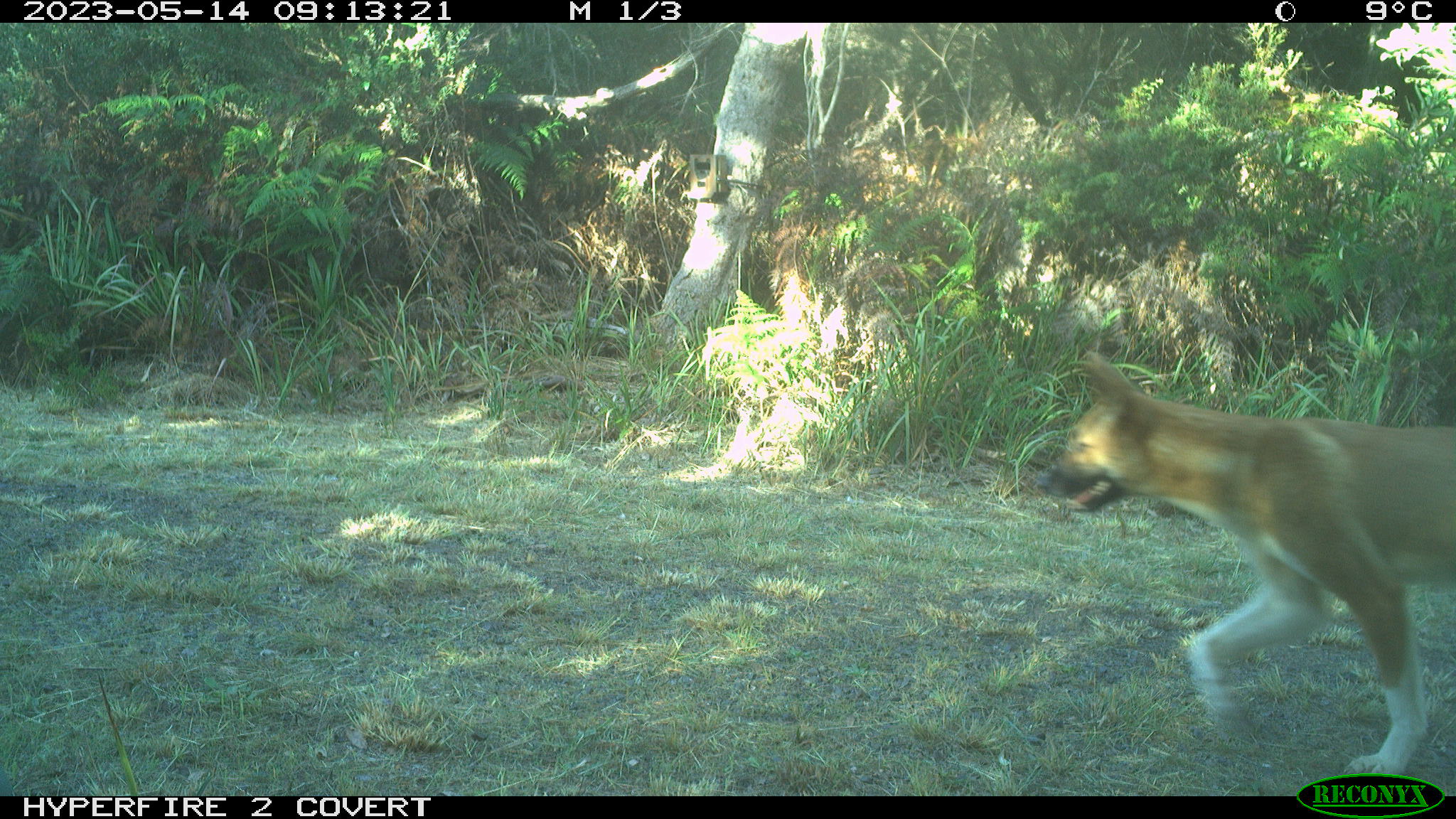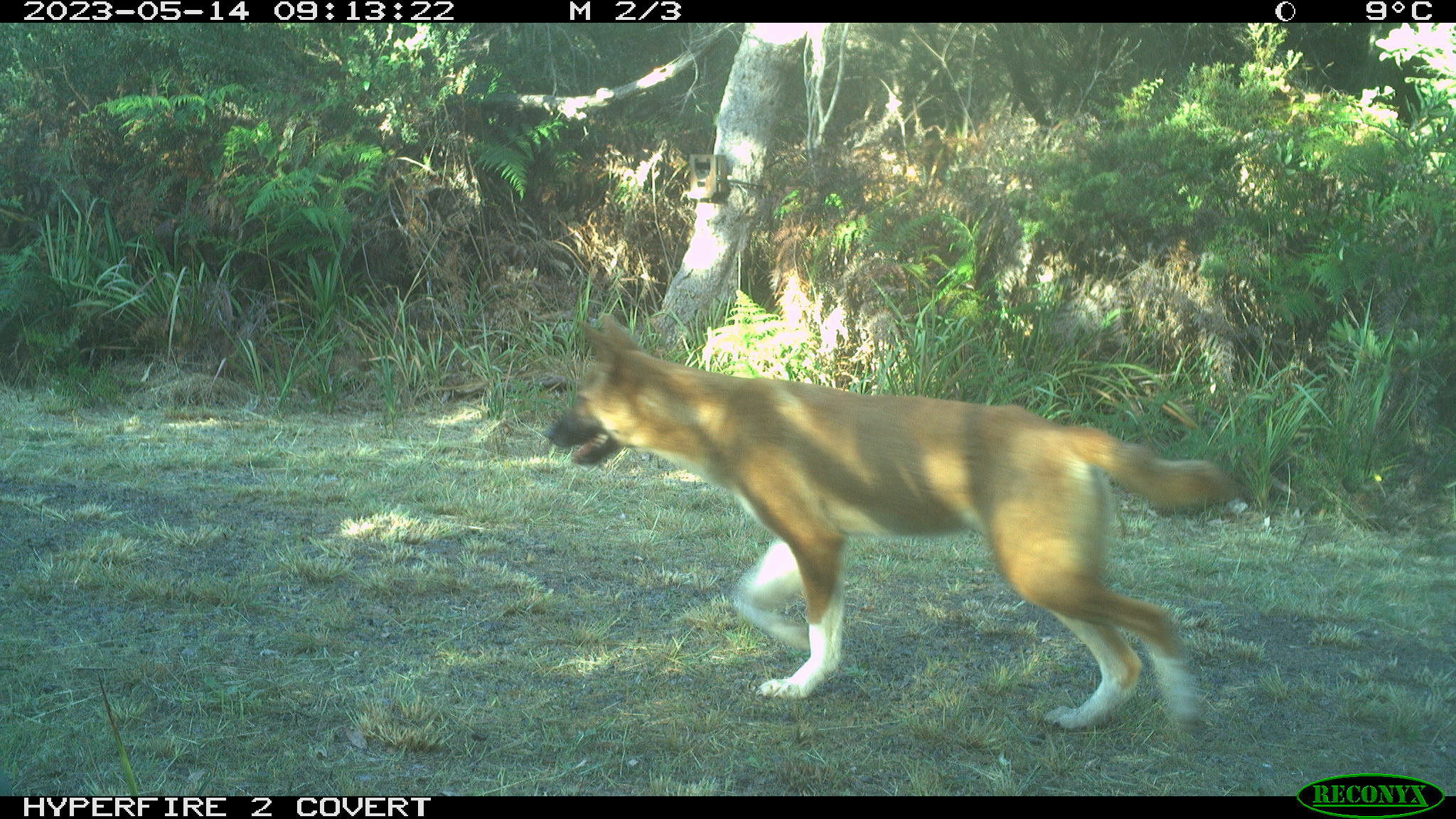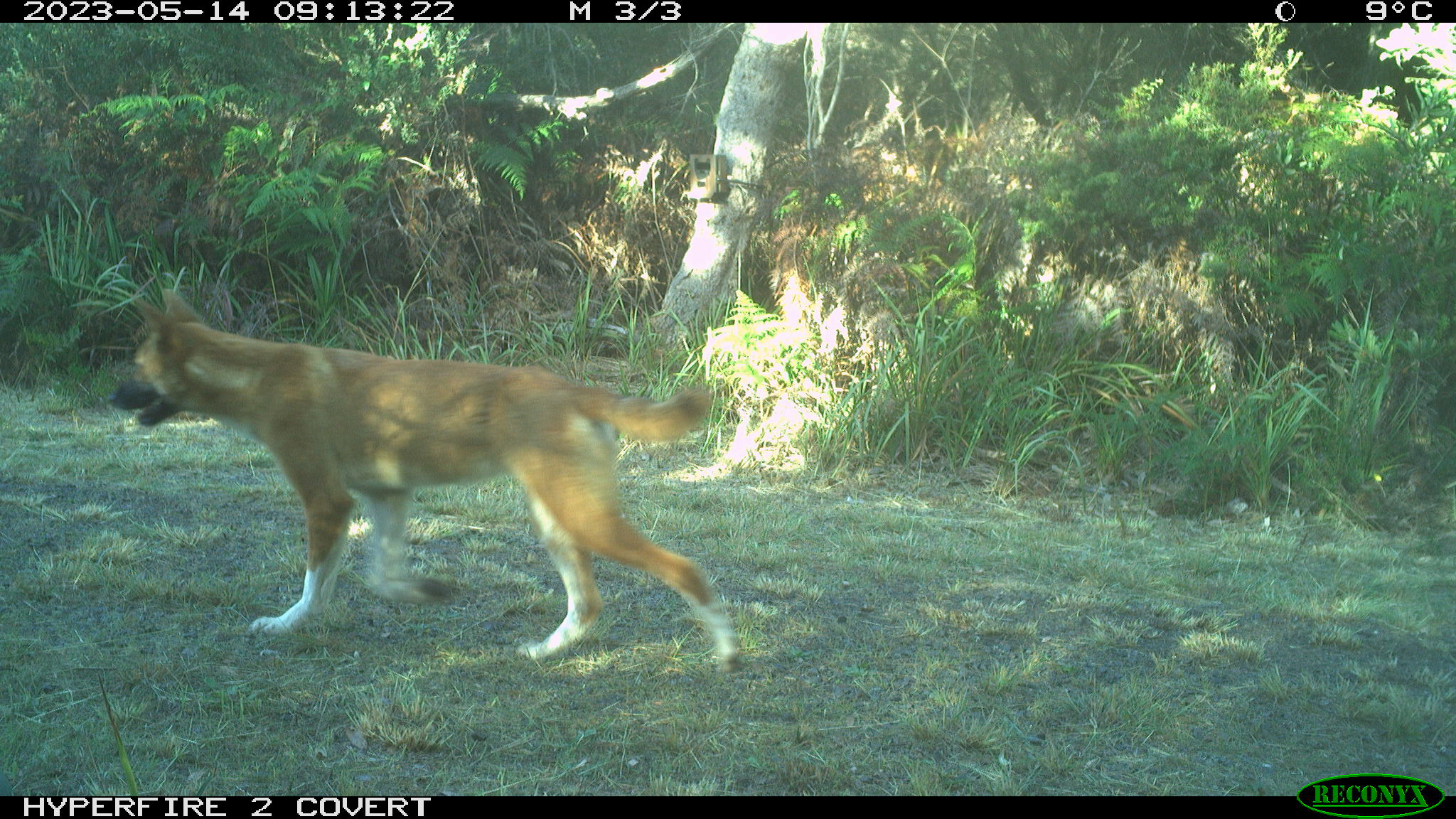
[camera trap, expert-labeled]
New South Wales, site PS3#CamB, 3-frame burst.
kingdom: Animalia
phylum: Chordata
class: Mammalia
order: Carnivora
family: Canidae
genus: Canis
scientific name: Canis familiaris dingo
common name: dingo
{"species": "dingo (Canis familiaris dingo)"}